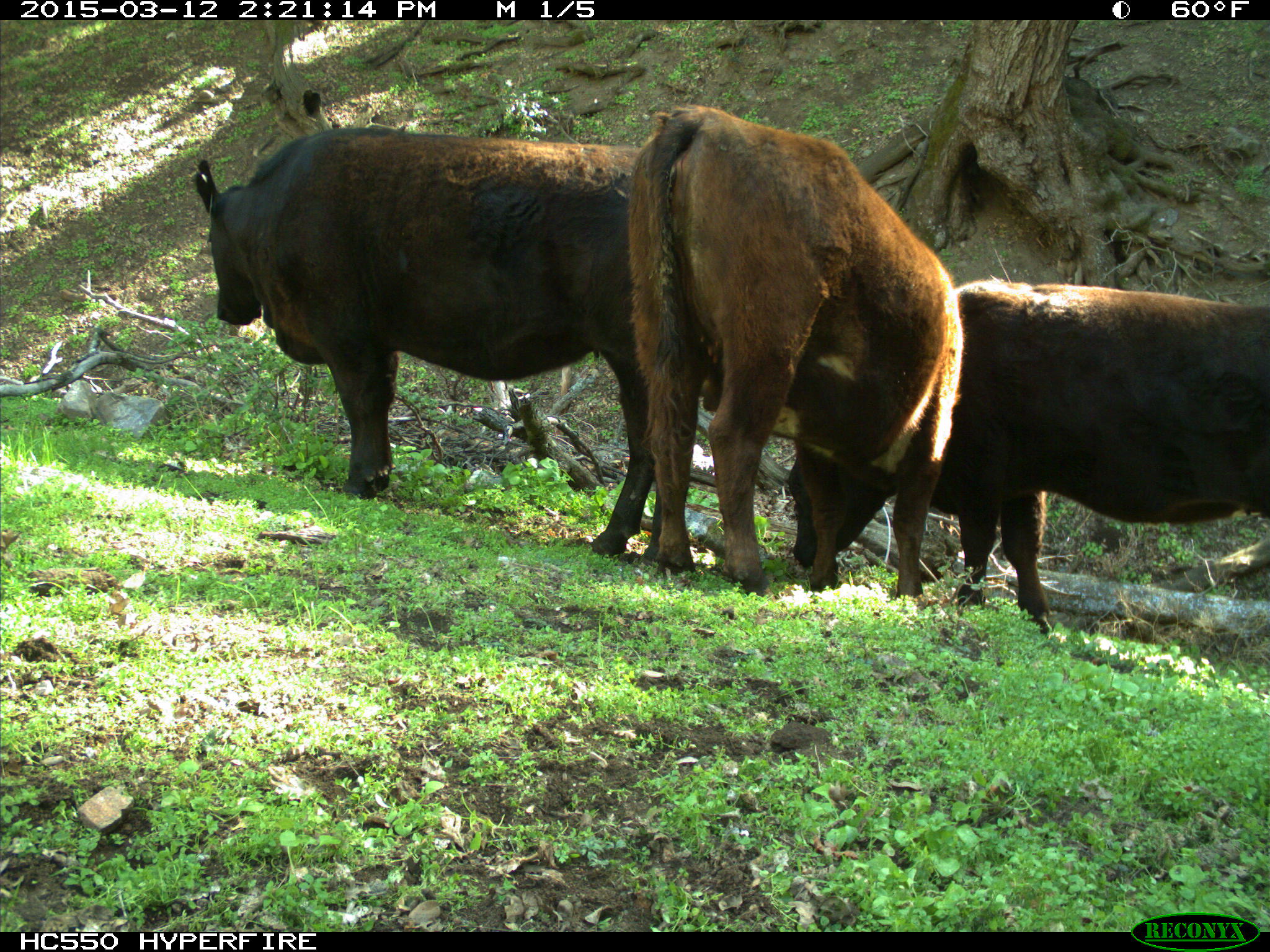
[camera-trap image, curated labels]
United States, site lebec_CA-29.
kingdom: Animalia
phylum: Chordata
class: Mammalia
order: Artiodactyla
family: Bovidae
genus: Bos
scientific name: Bos taurus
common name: domestic cow